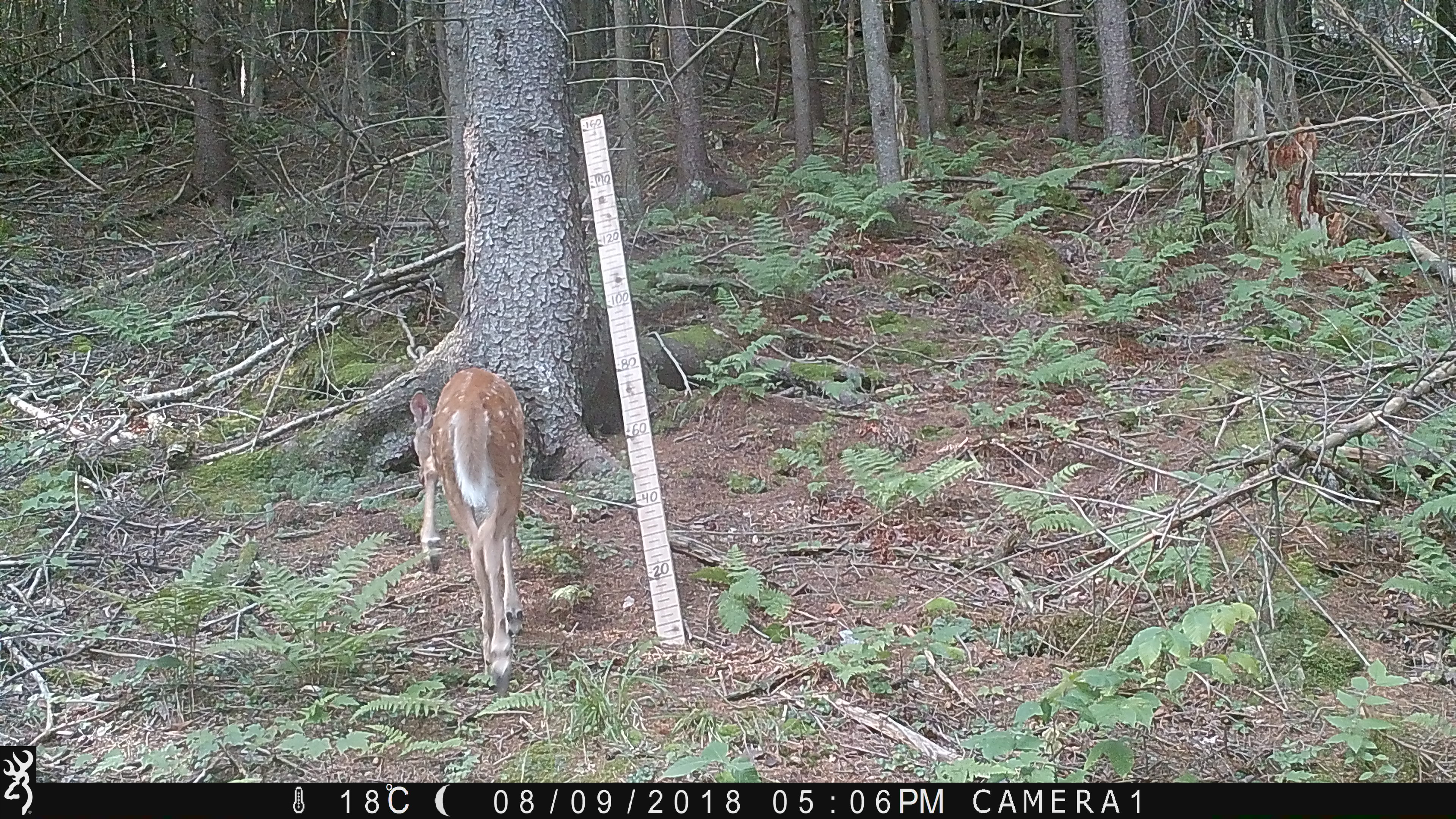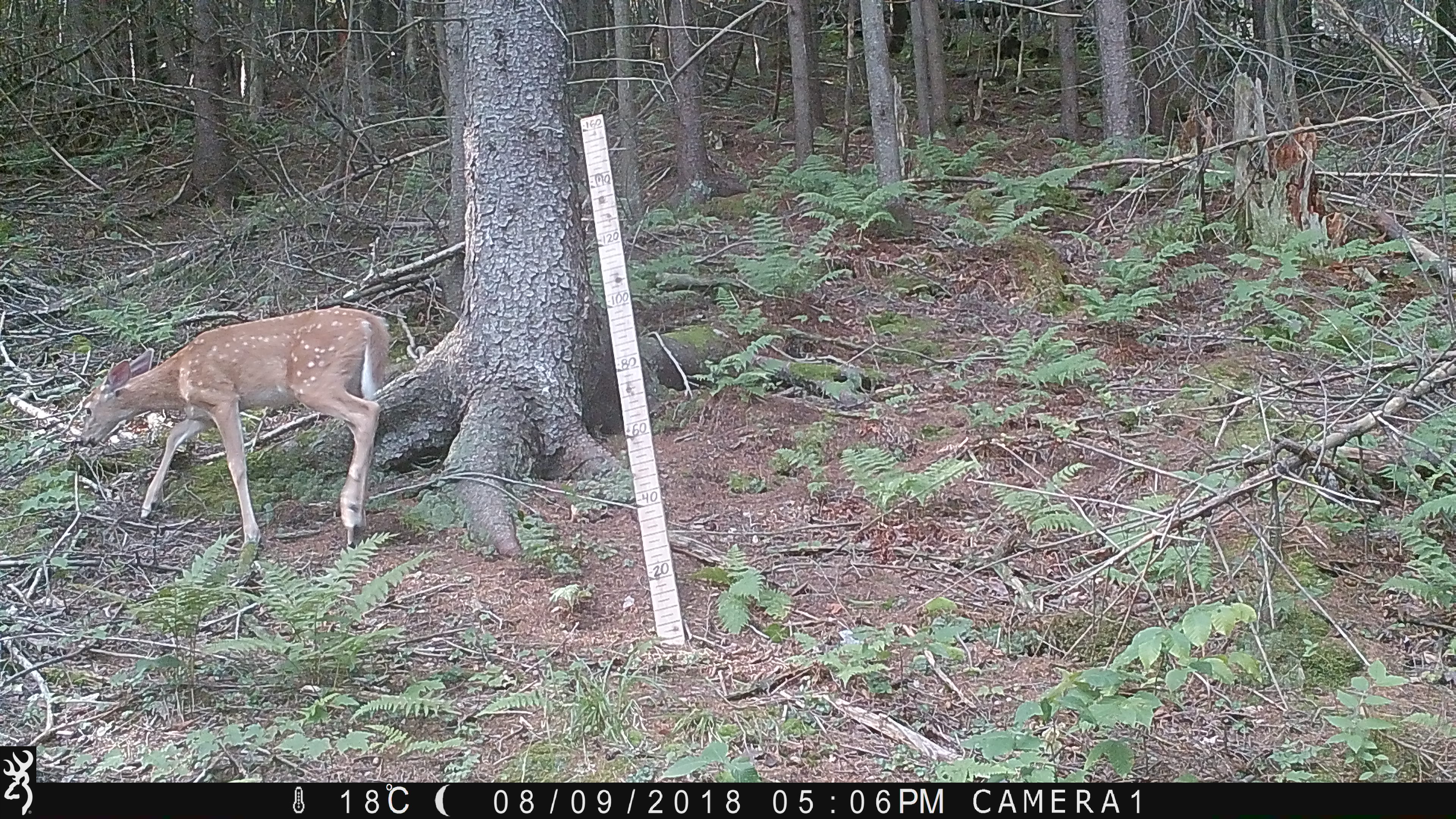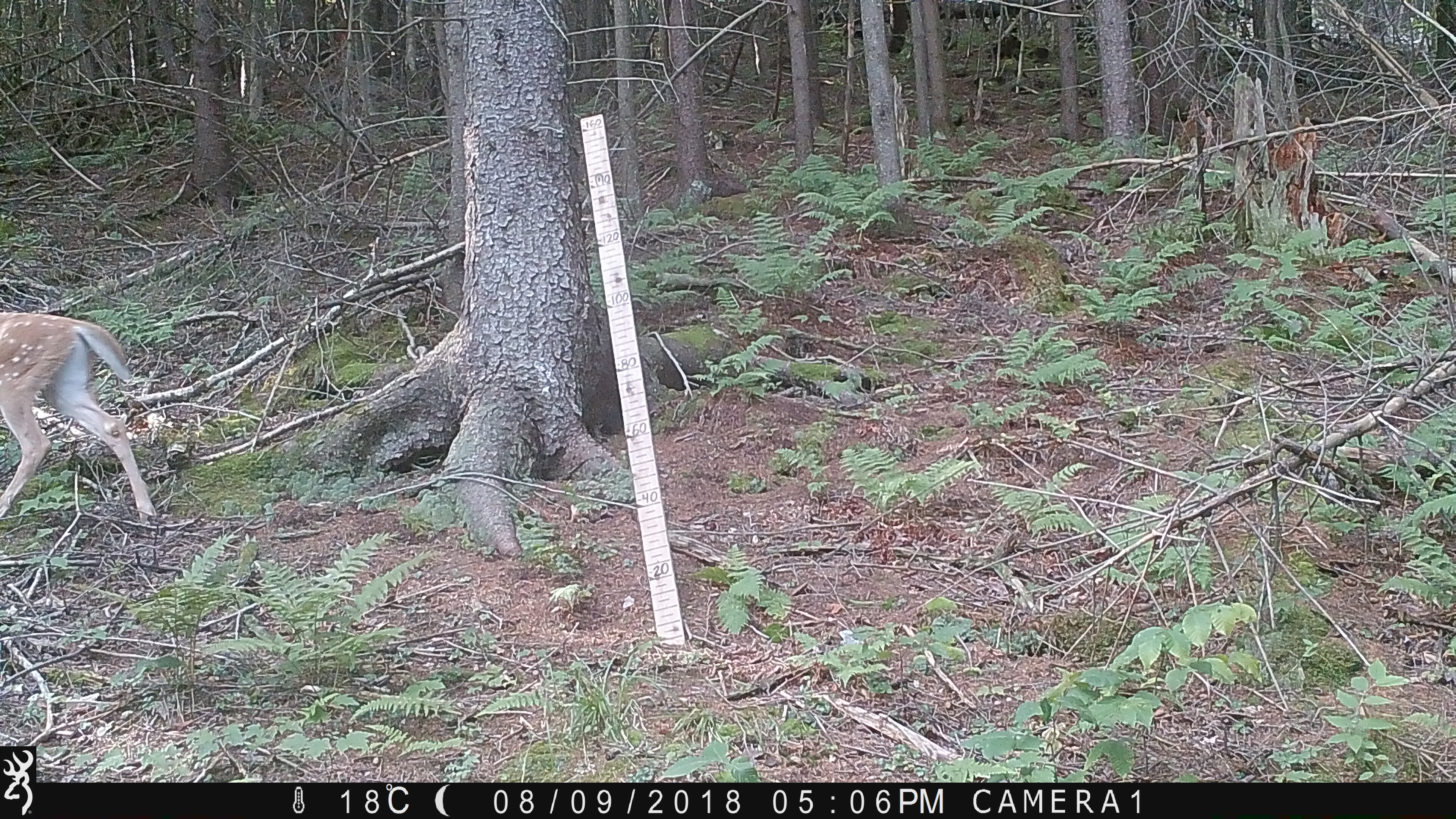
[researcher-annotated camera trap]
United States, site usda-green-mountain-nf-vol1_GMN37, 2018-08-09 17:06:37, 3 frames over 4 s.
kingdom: Animalia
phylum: Chordata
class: Mammalia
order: Artiodactyla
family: Cervidae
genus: Odocoileus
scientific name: Odocoileus virginianus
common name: white-tailed deer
White-tailed deer (Odocoileus virginianus).